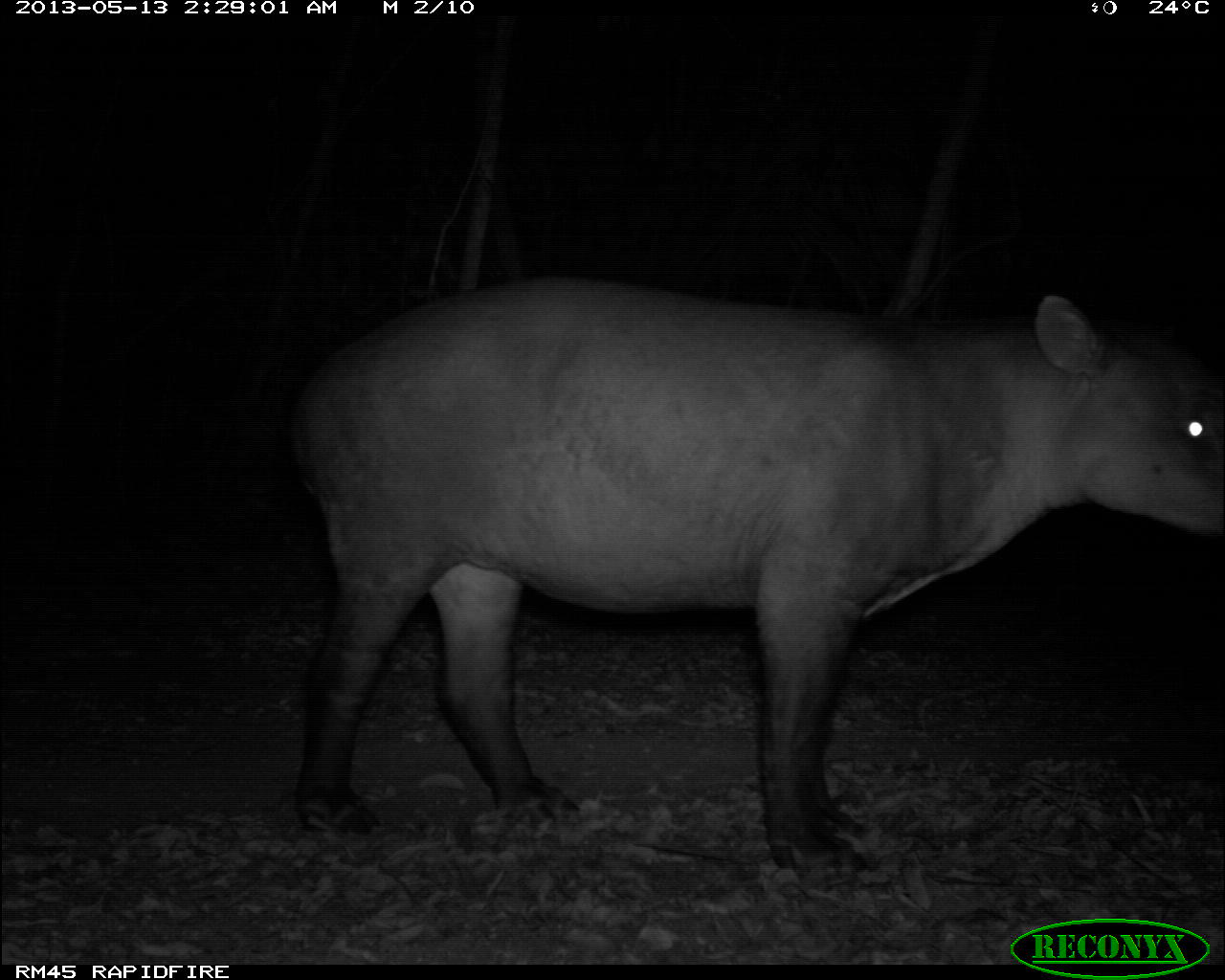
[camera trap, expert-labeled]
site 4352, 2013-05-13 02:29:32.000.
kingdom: Animalia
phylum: Chordata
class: Mammalia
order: Perissodactyla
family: Tapiridae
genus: Tapirus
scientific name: Tapirus bairdii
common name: baird's tapir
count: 1